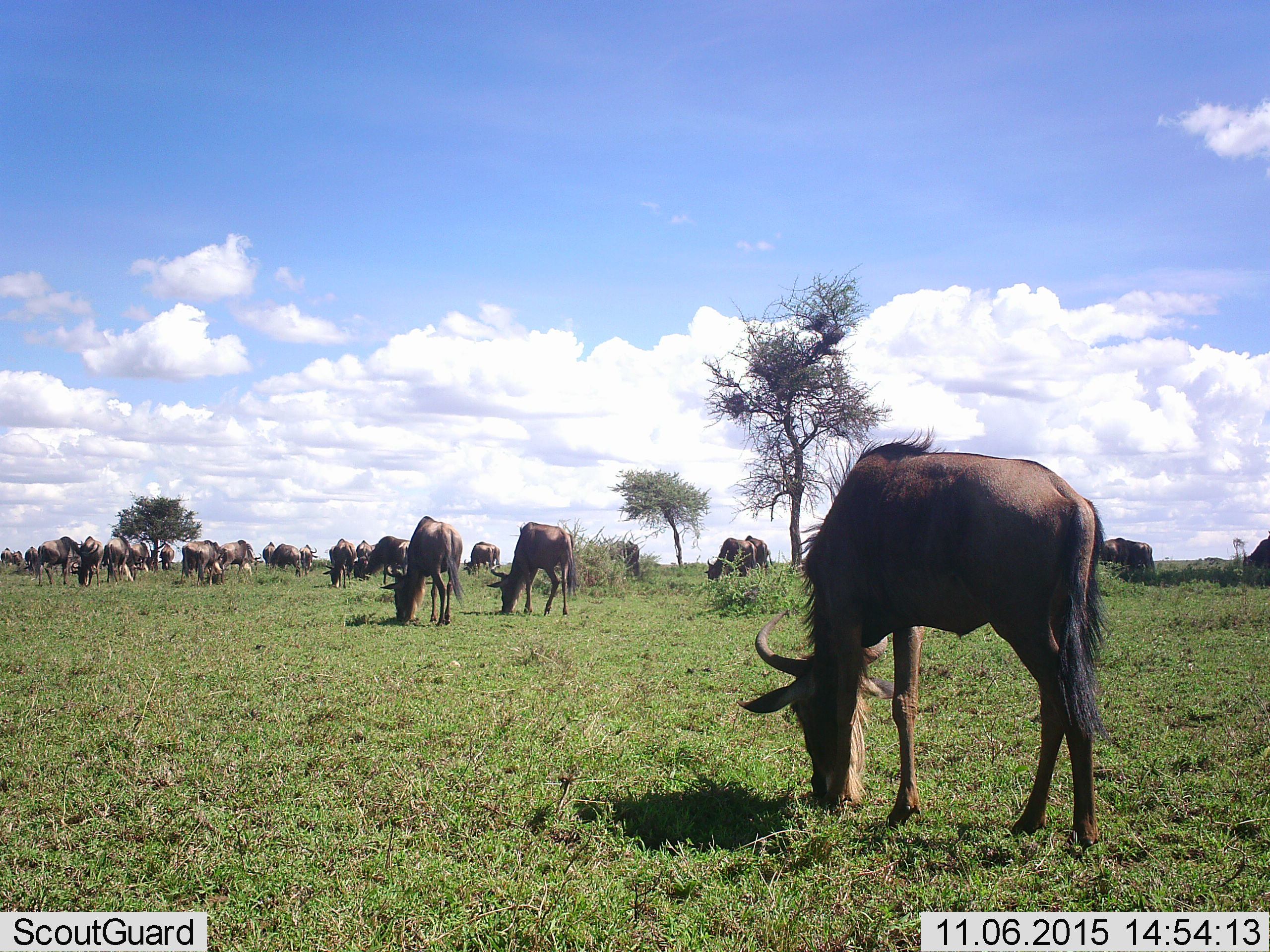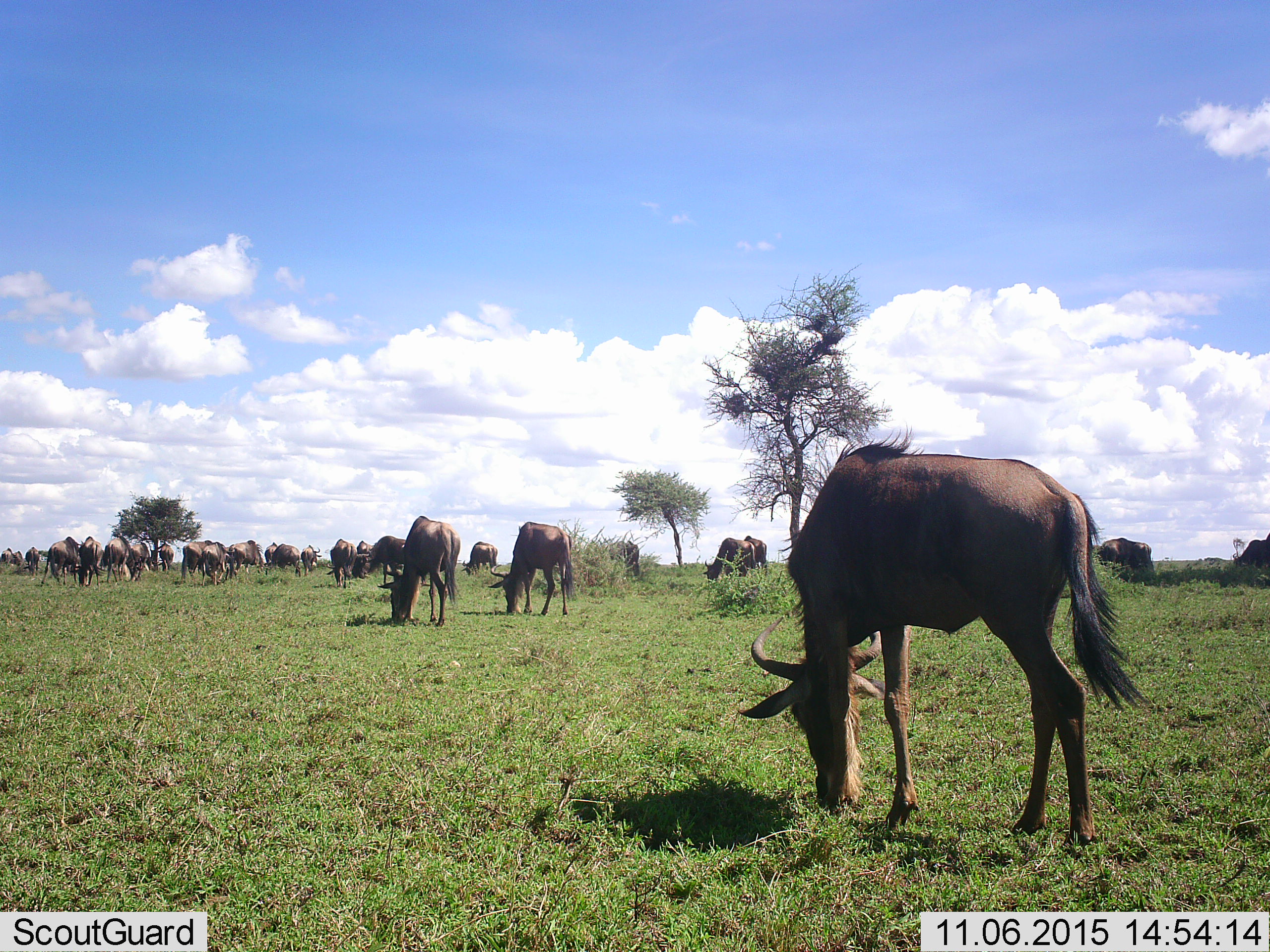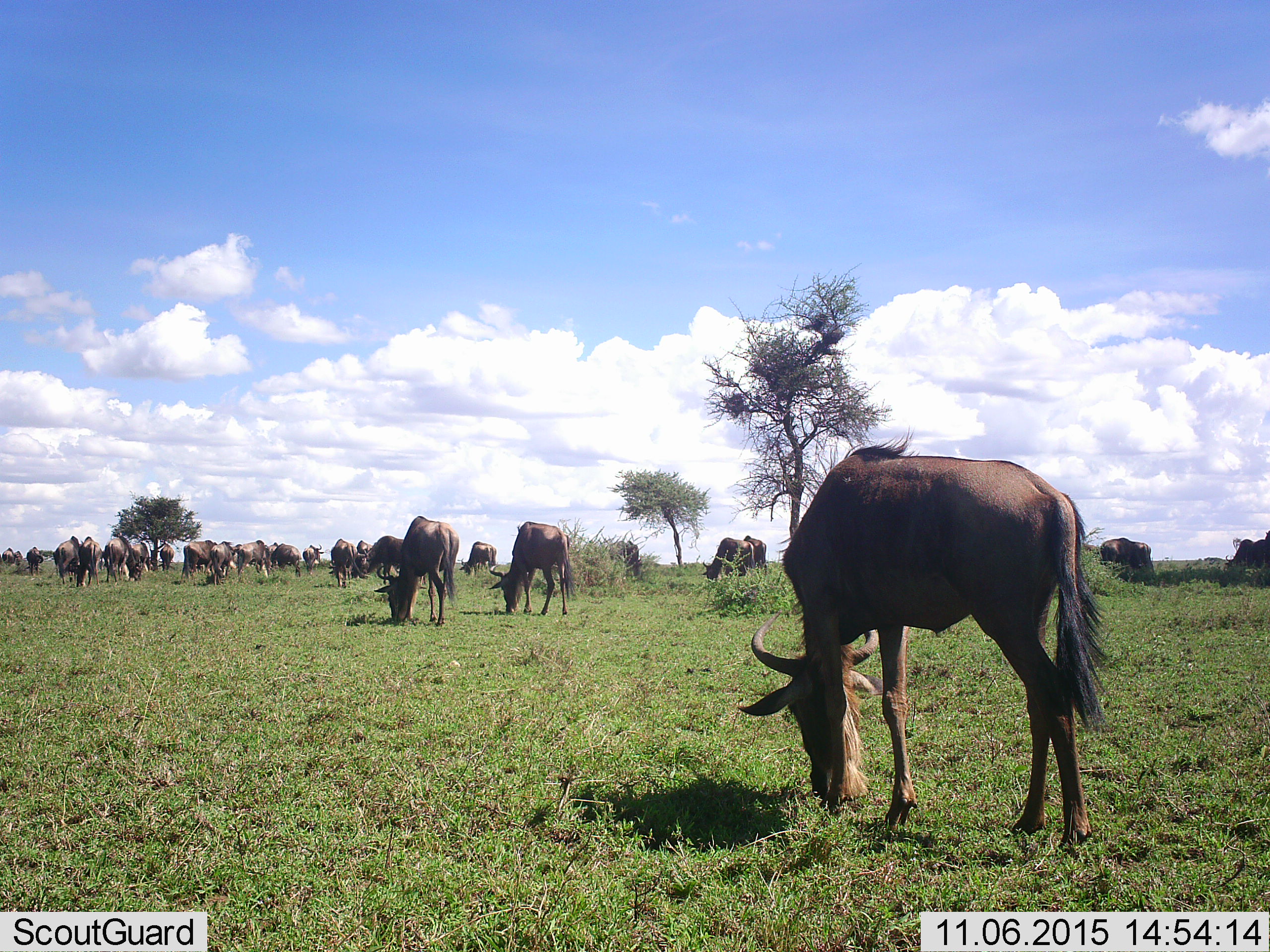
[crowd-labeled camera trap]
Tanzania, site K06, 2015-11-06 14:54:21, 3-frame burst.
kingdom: Animalia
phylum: Chordata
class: Mammalia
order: Artiodactyla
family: Bovidae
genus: Connochaetes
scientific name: Connochaetes taurinus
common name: blue wildebeest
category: wildebeest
Wildebeest (blue wildebeest) (Connochaetes taurinus), count 11-50. Behavior (volunteer vote fractions): standing 25%, resting 0%, moving 38%, interacting 0%. Young present (vote fraction): 0%. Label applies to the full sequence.